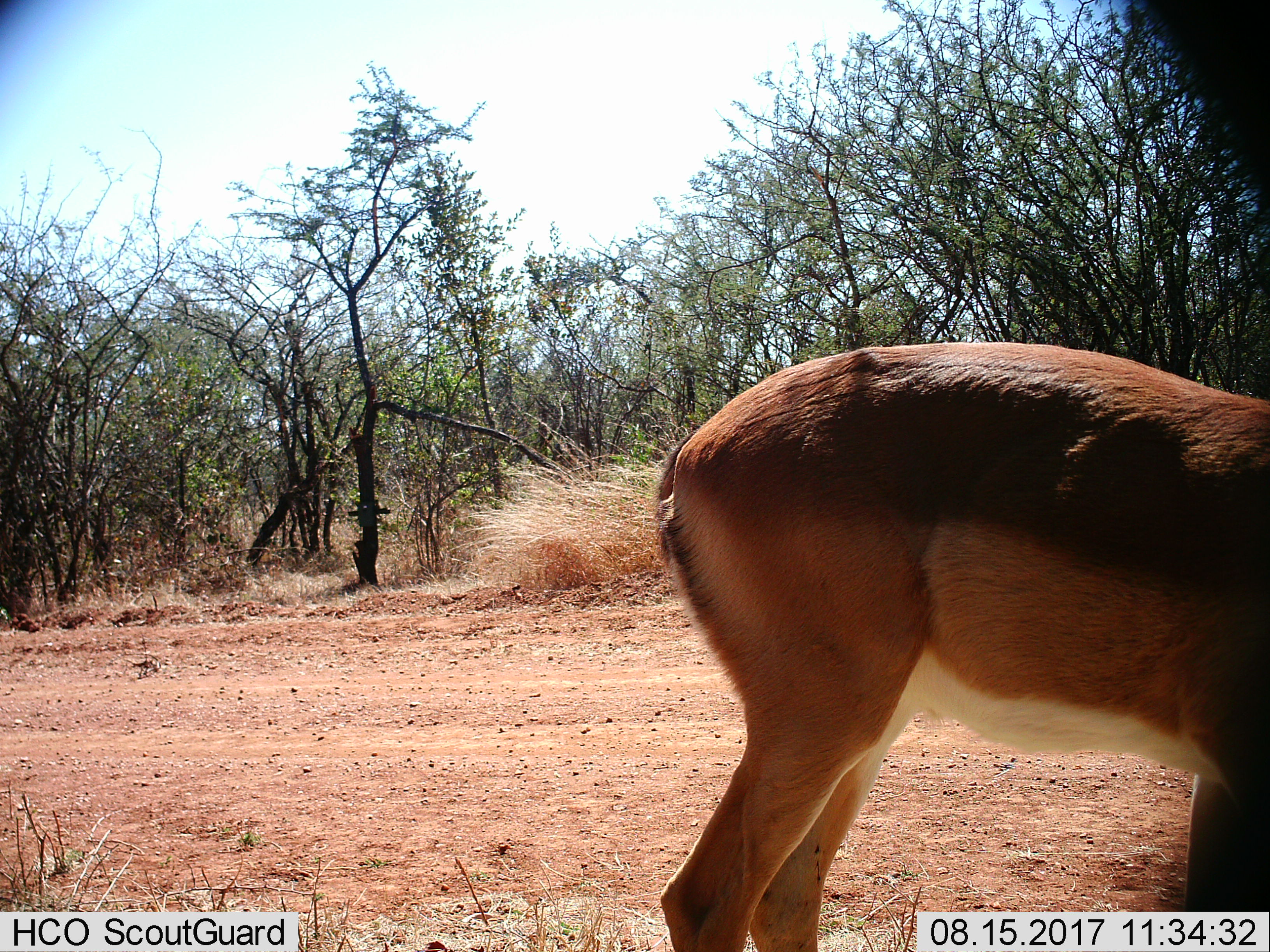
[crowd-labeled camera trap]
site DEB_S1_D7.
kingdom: Animalia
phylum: Chordata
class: Mammalia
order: Artiodactyla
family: Bovidae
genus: Aepyceros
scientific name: Aepyceros melampus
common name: impala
Impala (Aepyceros melampus), count 1. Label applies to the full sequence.